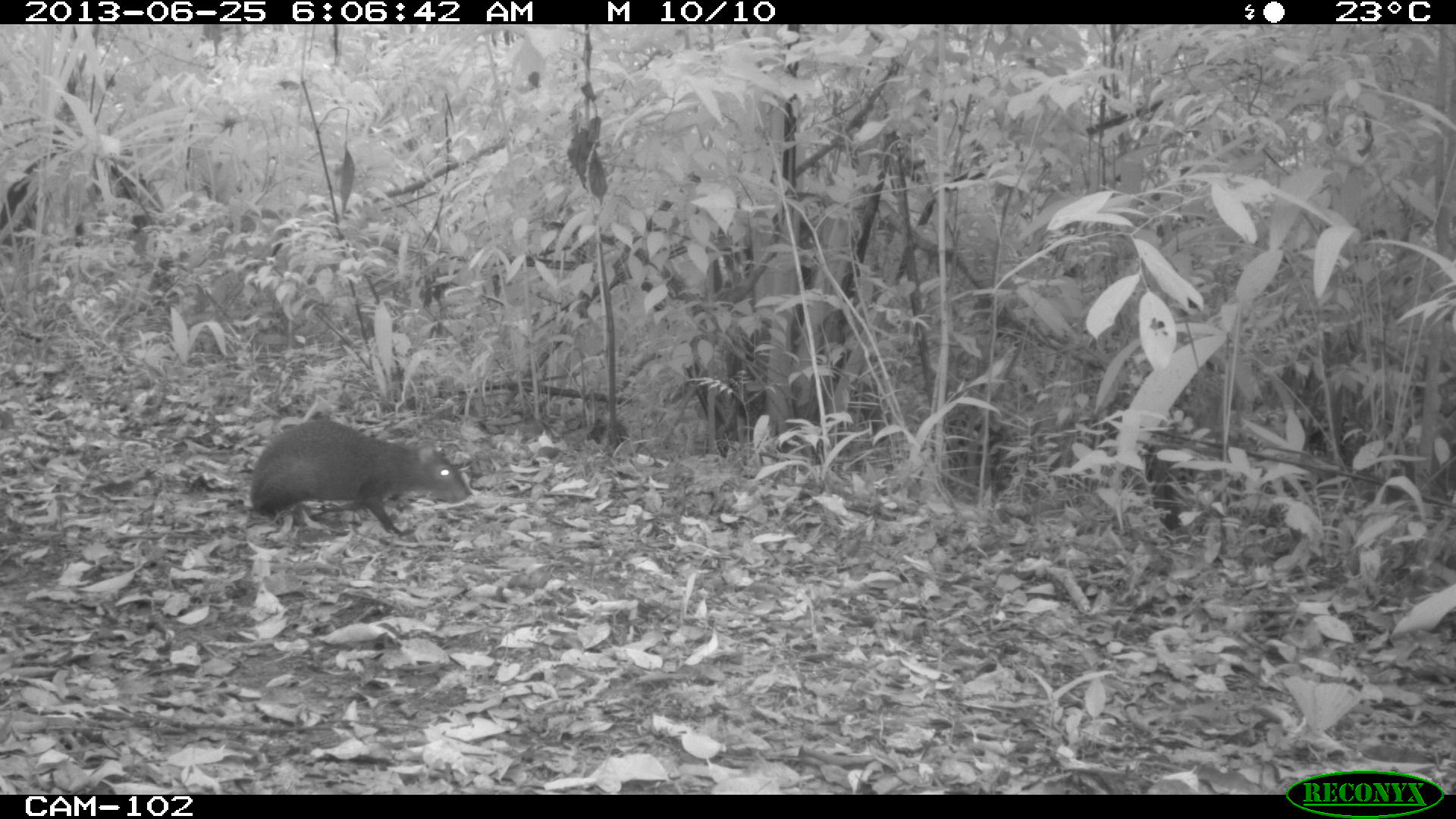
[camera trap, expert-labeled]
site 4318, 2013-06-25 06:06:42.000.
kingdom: Animalia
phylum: Chordata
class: Mammalia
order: Rodentia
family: Dasyproctidae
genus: Dasyprocta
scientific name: Dasyprocta punctata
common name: central american agouti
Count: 1.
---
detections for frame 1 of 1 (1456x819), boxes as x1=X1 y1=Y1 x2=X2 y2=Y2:
dasyprocta punctata: x1=247 y1=418 x2=473 y2=535